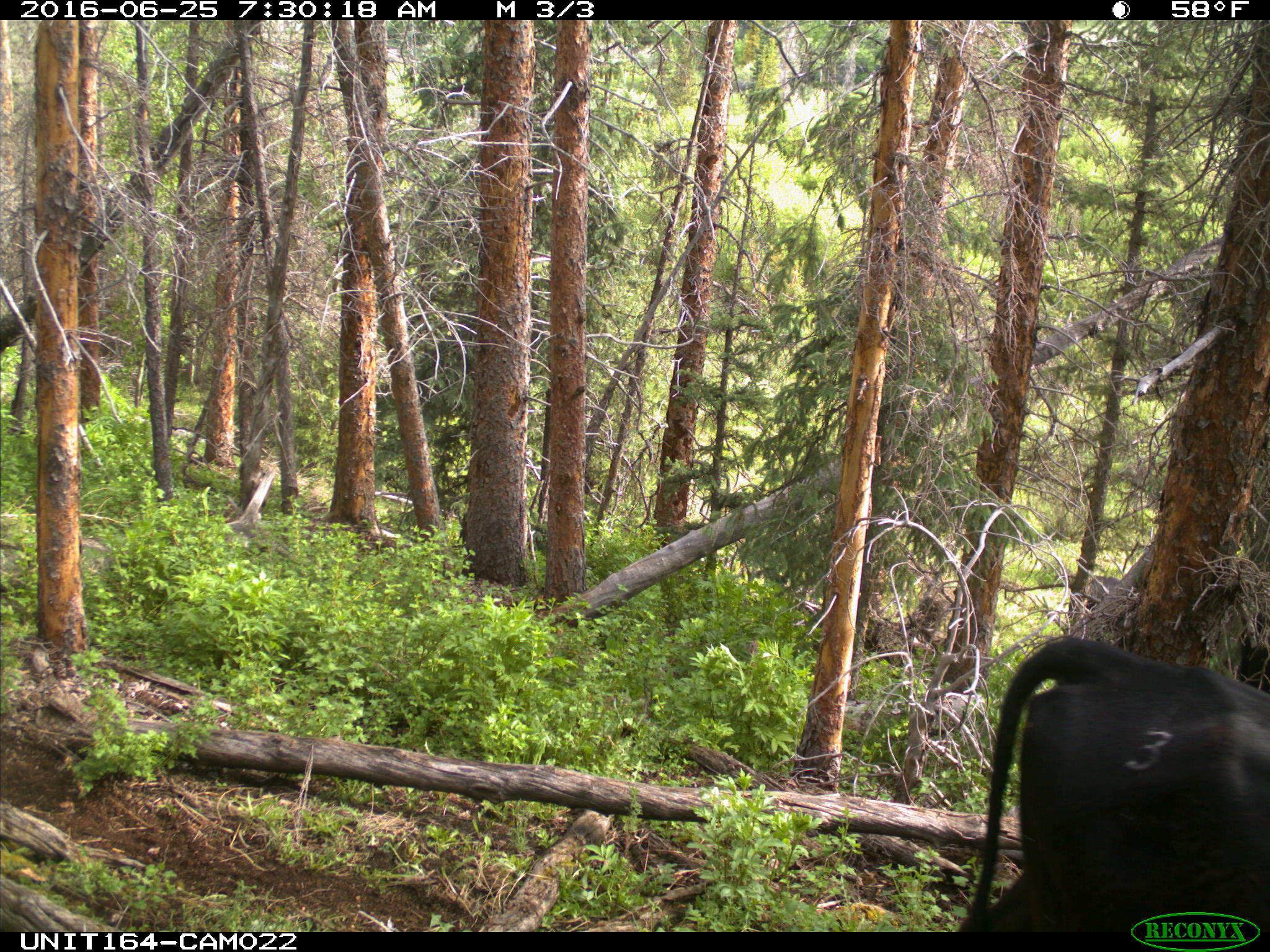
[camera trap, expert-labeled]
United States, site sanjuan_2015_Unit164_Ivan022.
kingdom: Animalia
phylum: Chordata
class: Mammalia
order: Artiodactyla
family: Bovidae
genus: Bos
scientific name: Bos taurus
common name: domestic cow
Bos taurus (domestic cow).